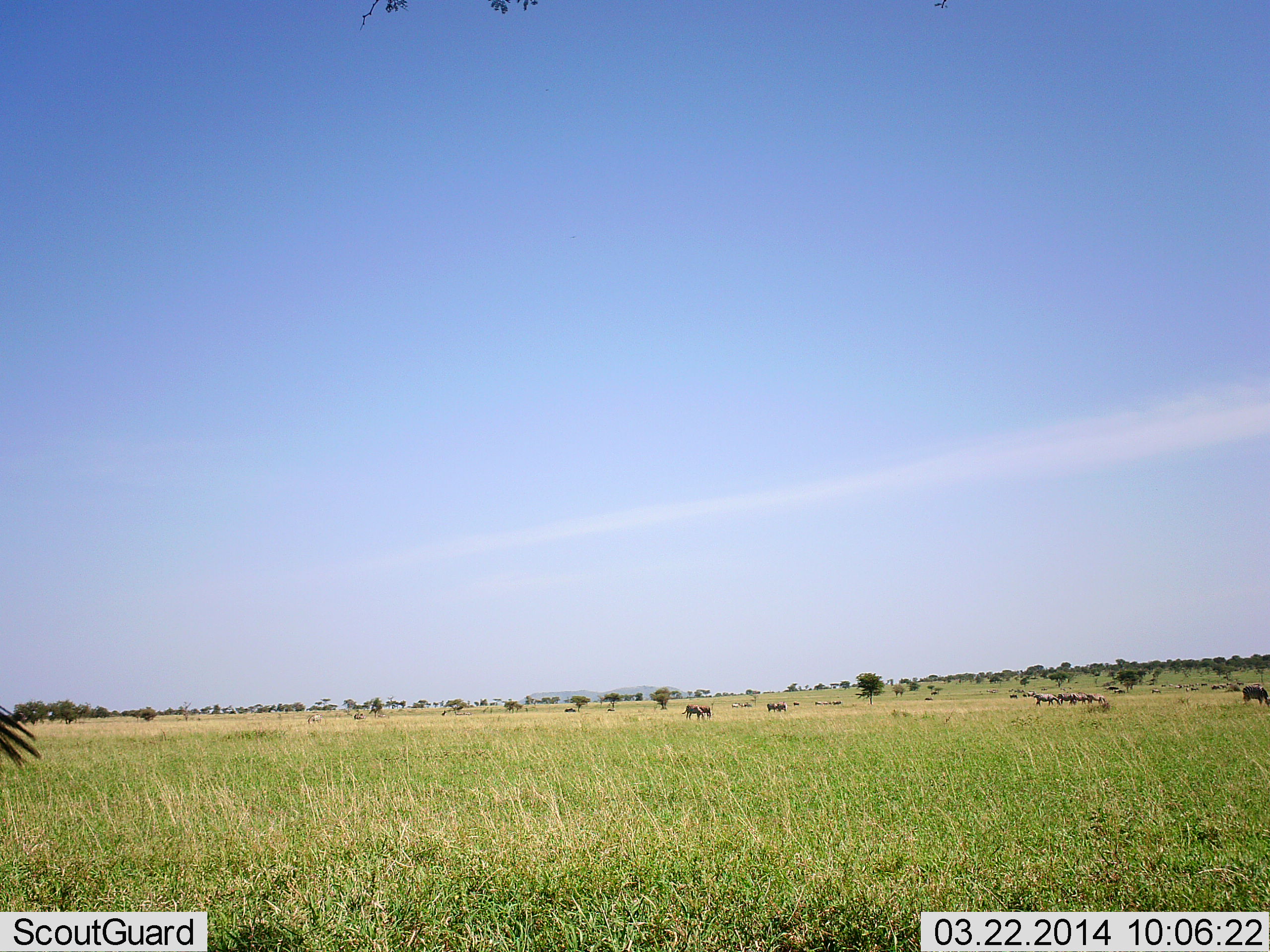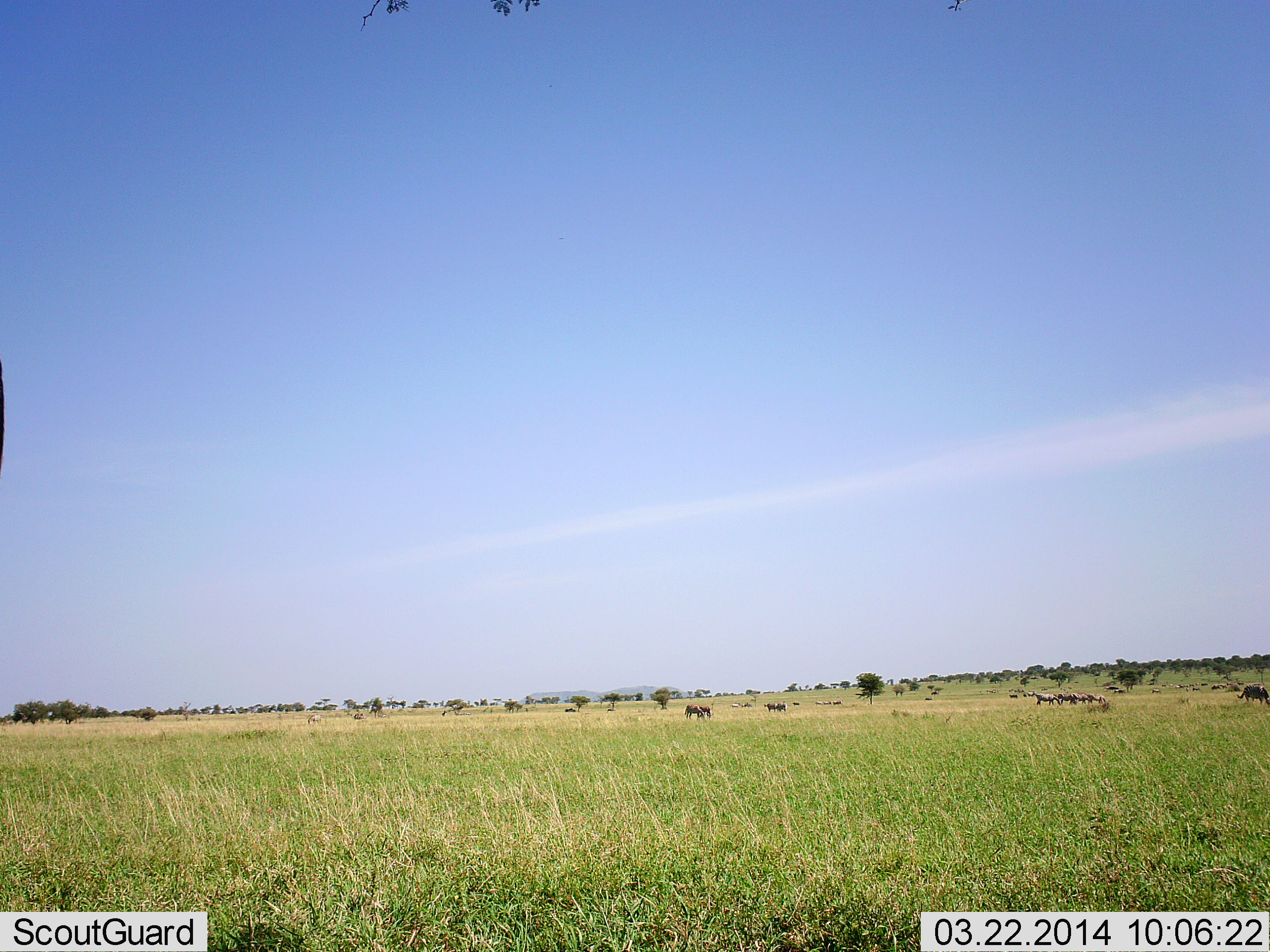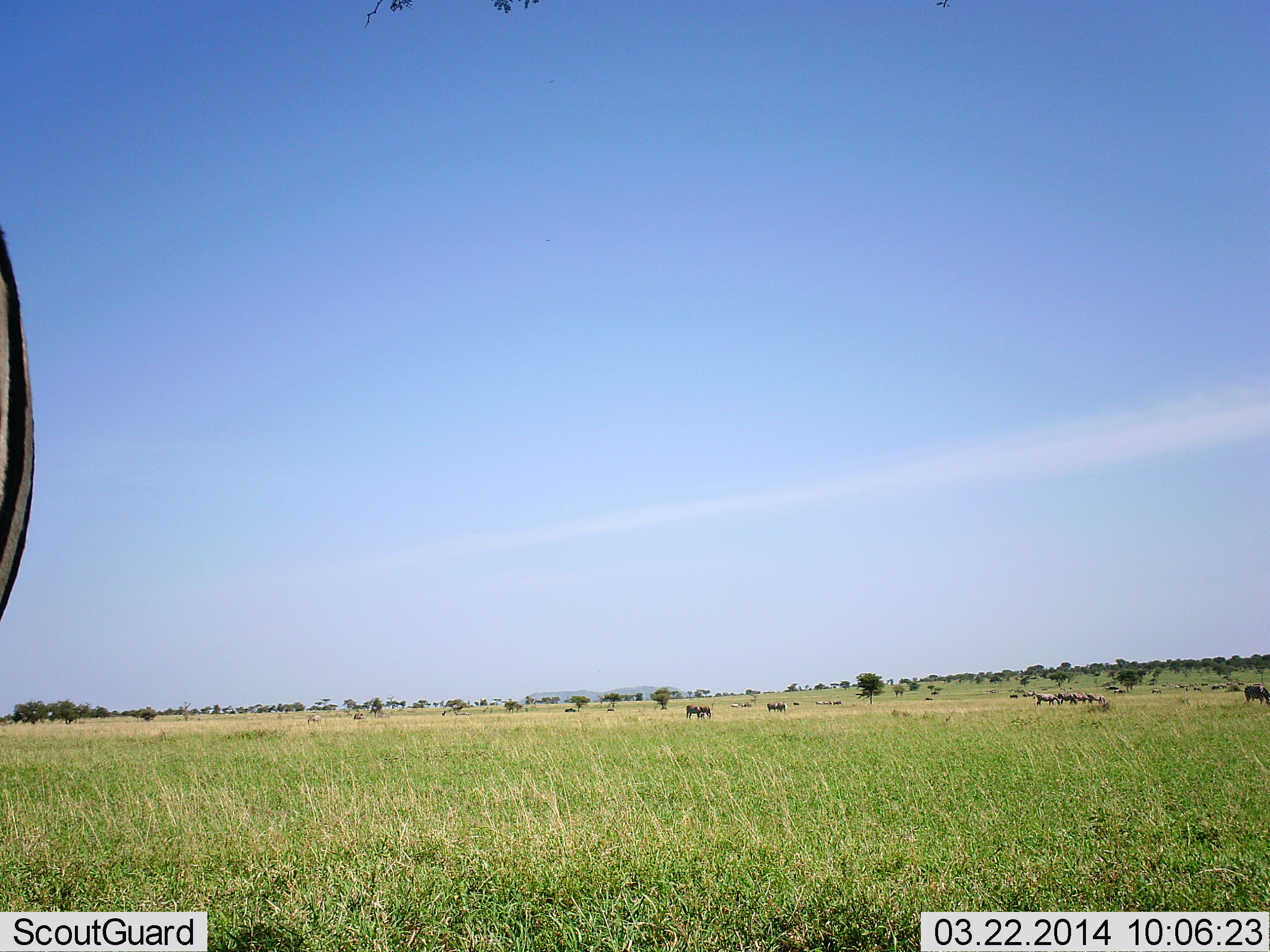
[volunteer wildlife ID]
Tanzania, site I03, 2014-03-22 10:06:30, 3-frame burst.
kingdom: Animalia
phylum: Chordata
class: Mammalia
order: Perissodactyla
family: Equidae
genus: Equus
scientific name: Equus quagga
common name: plains zebra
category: zebra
Zebra (plains zebra) (Equus quagga), count 1. Behavior (volunteer vote fractions): standing 86%, resting 0%, moving 14%, interacting 7%. Young present (vote fraction): 0%. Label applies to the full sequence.